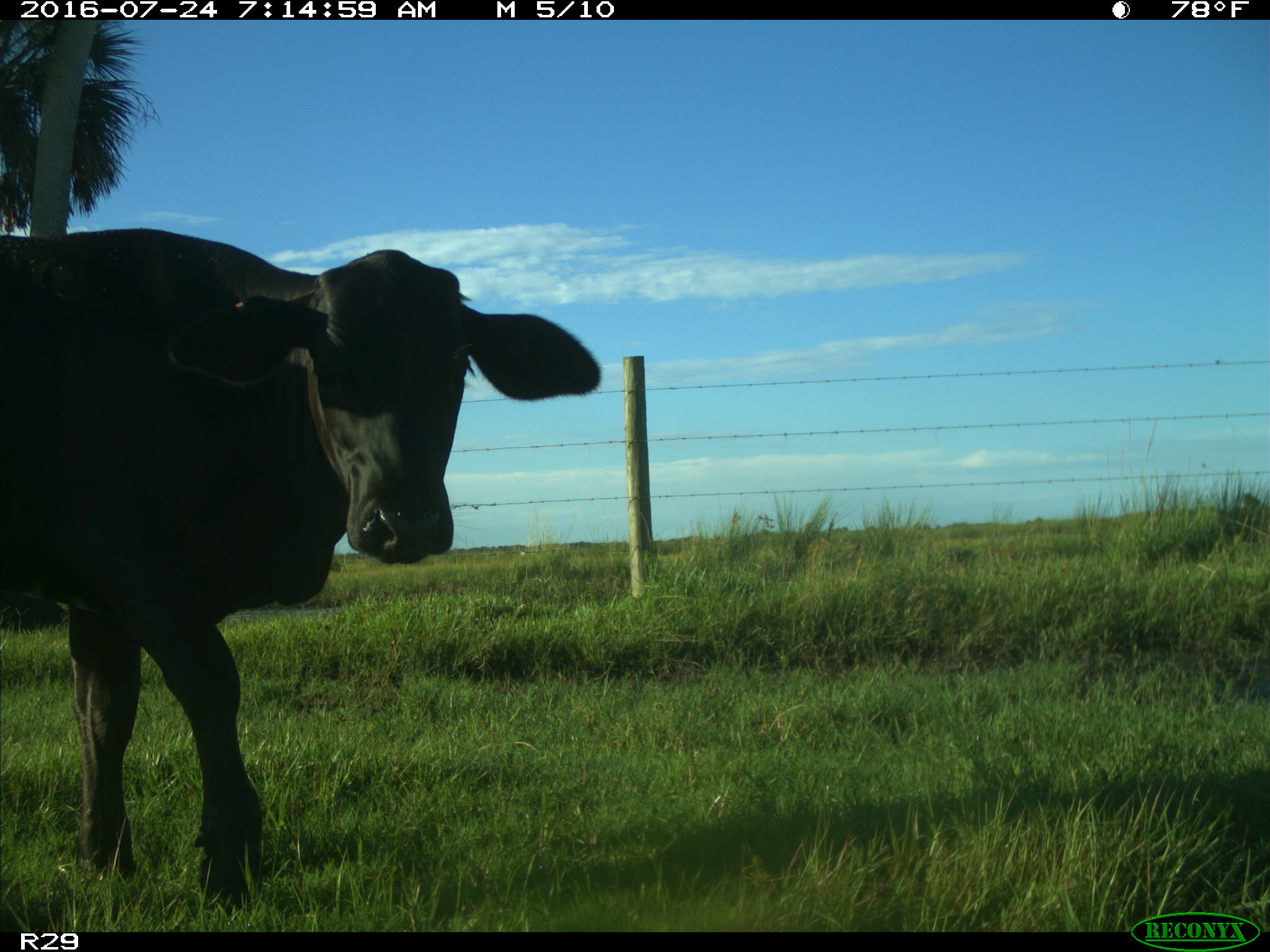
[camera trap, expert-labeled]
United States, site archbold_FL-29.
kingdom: Animalia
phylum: Chordata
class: Mammalia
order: Artiodactyla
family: Bovidae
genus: Bos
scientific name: Bos taurus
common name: domestic cow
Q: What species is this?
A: Bos taurus (domestic cow).